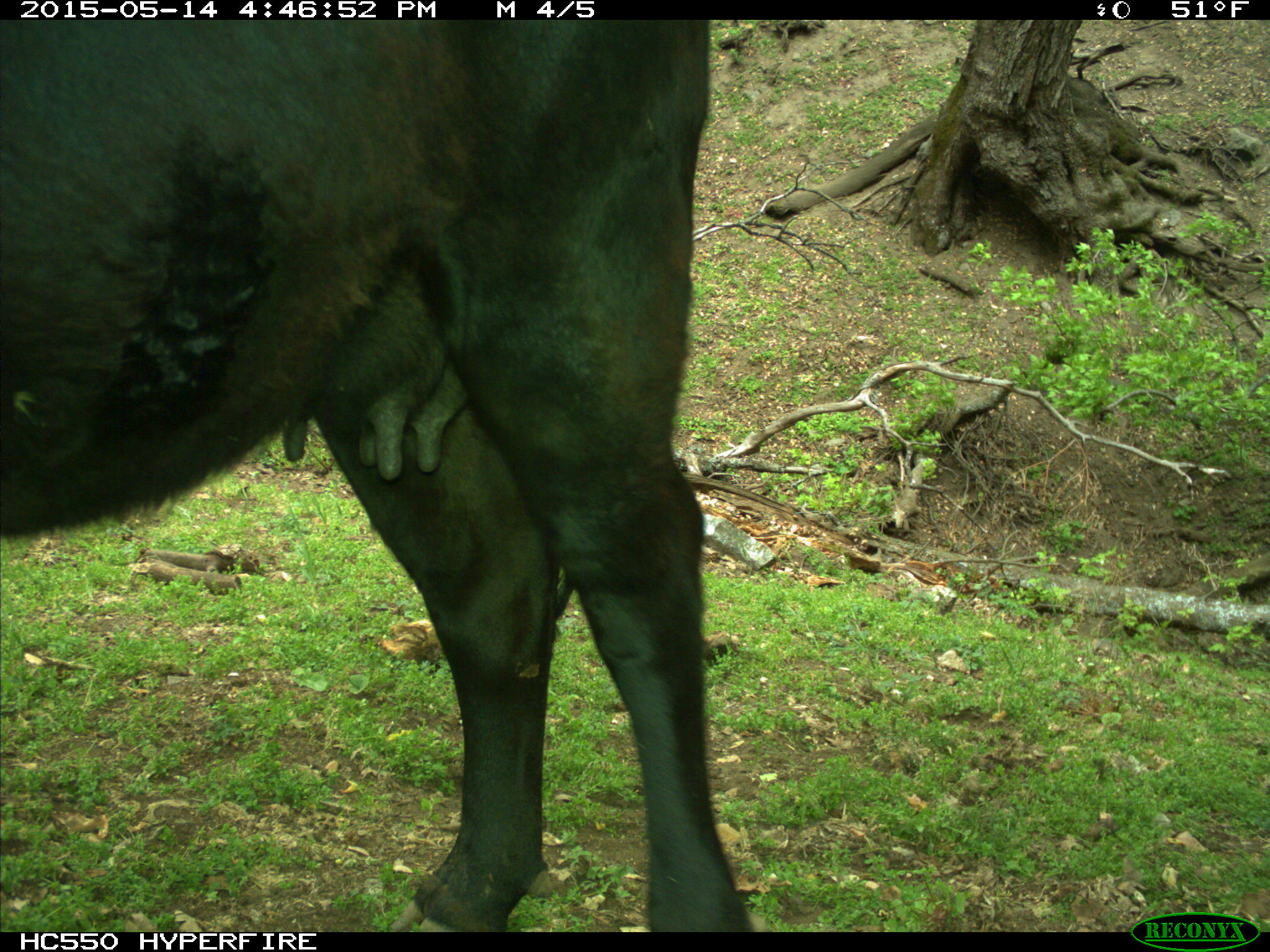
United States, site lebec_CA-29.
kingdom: Animalia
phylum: Chordata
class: Mammalia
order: Artiodactyla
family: Bovidae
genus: Bos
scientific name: Bos taurus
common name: domestic cow